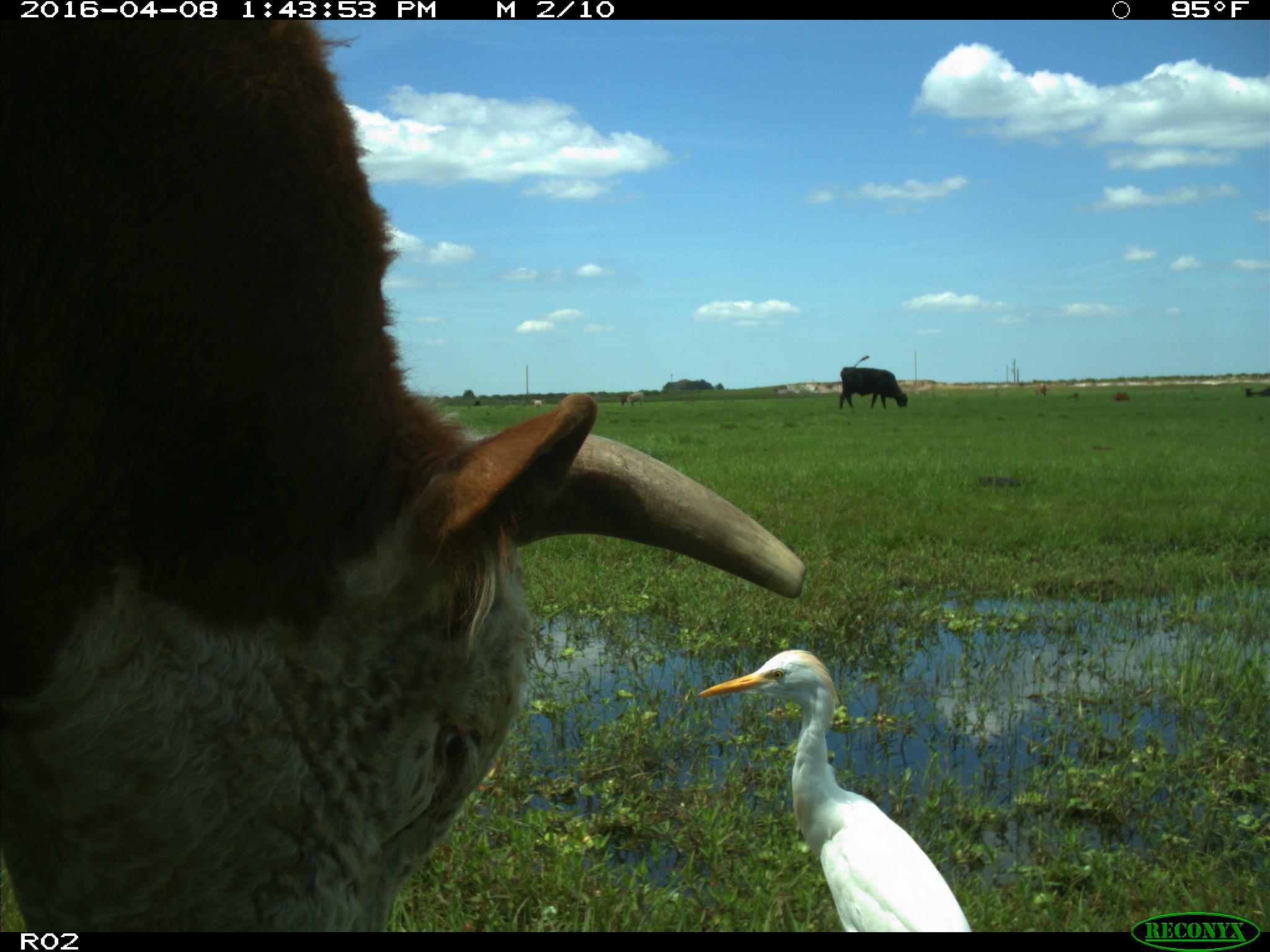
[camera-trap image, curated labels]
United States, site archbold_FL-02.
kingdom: Animalia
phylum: Chordata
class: Mammalia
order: Artiodactyla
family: Bovidae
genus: Bos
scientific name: Bos taurus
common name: domestic cow